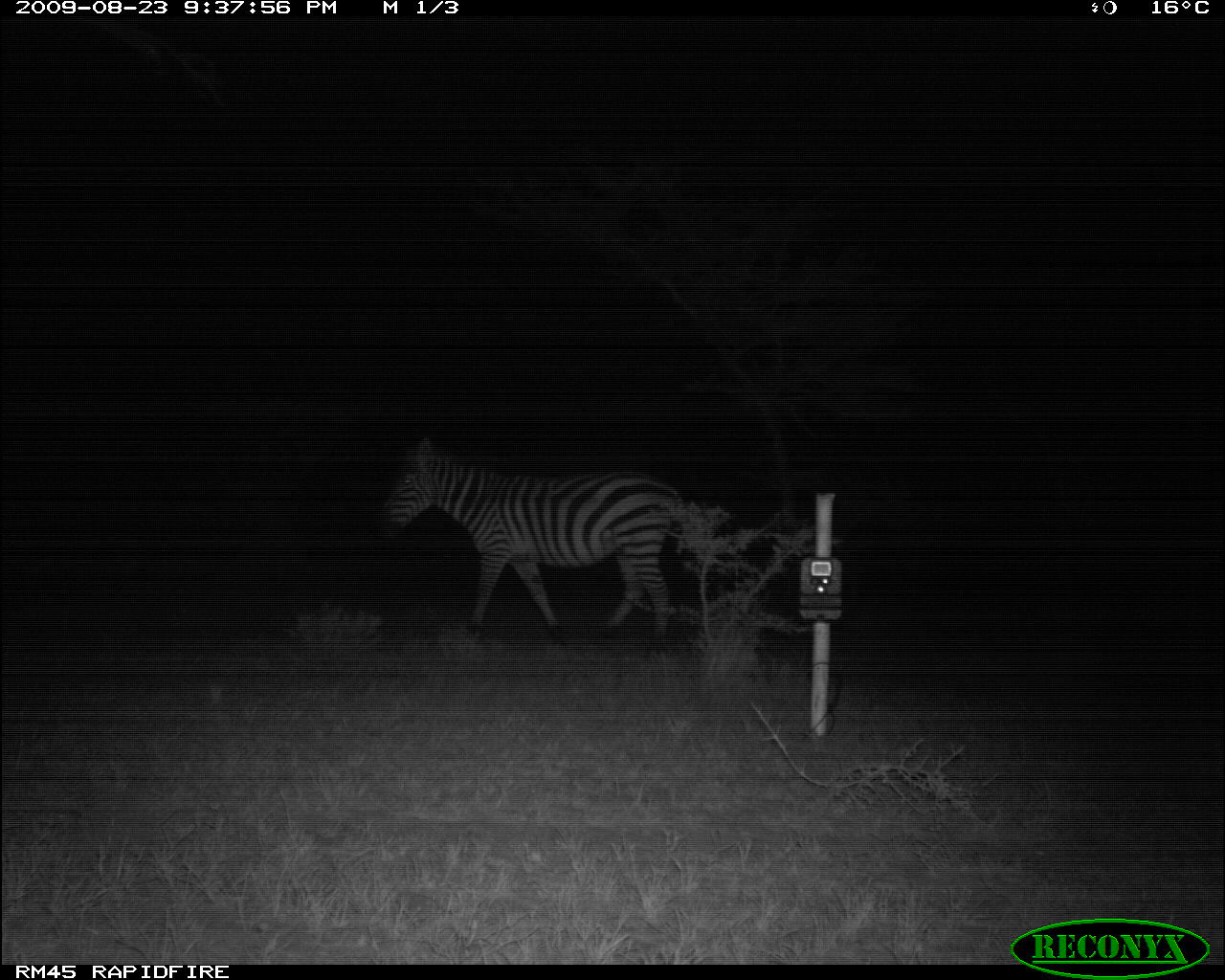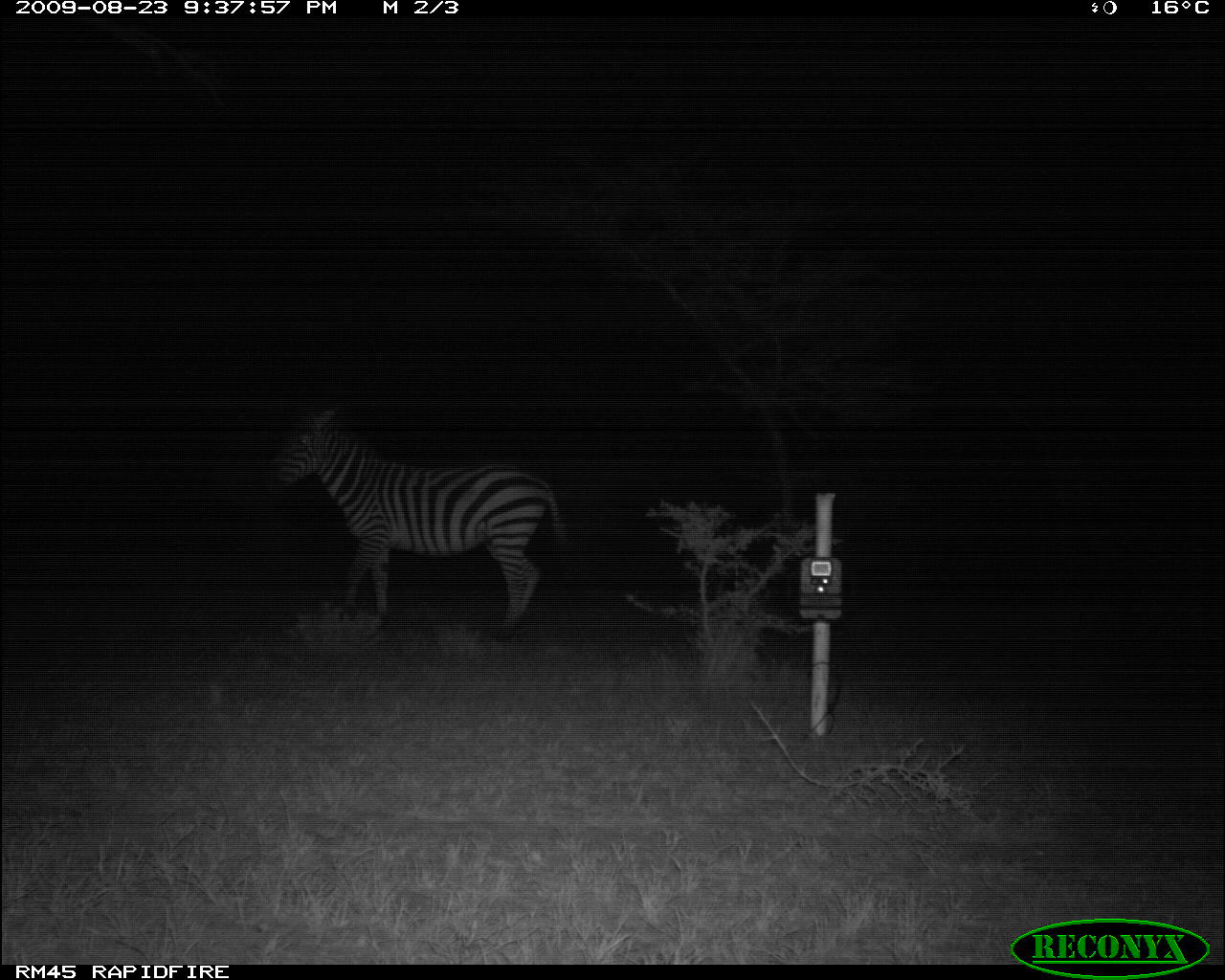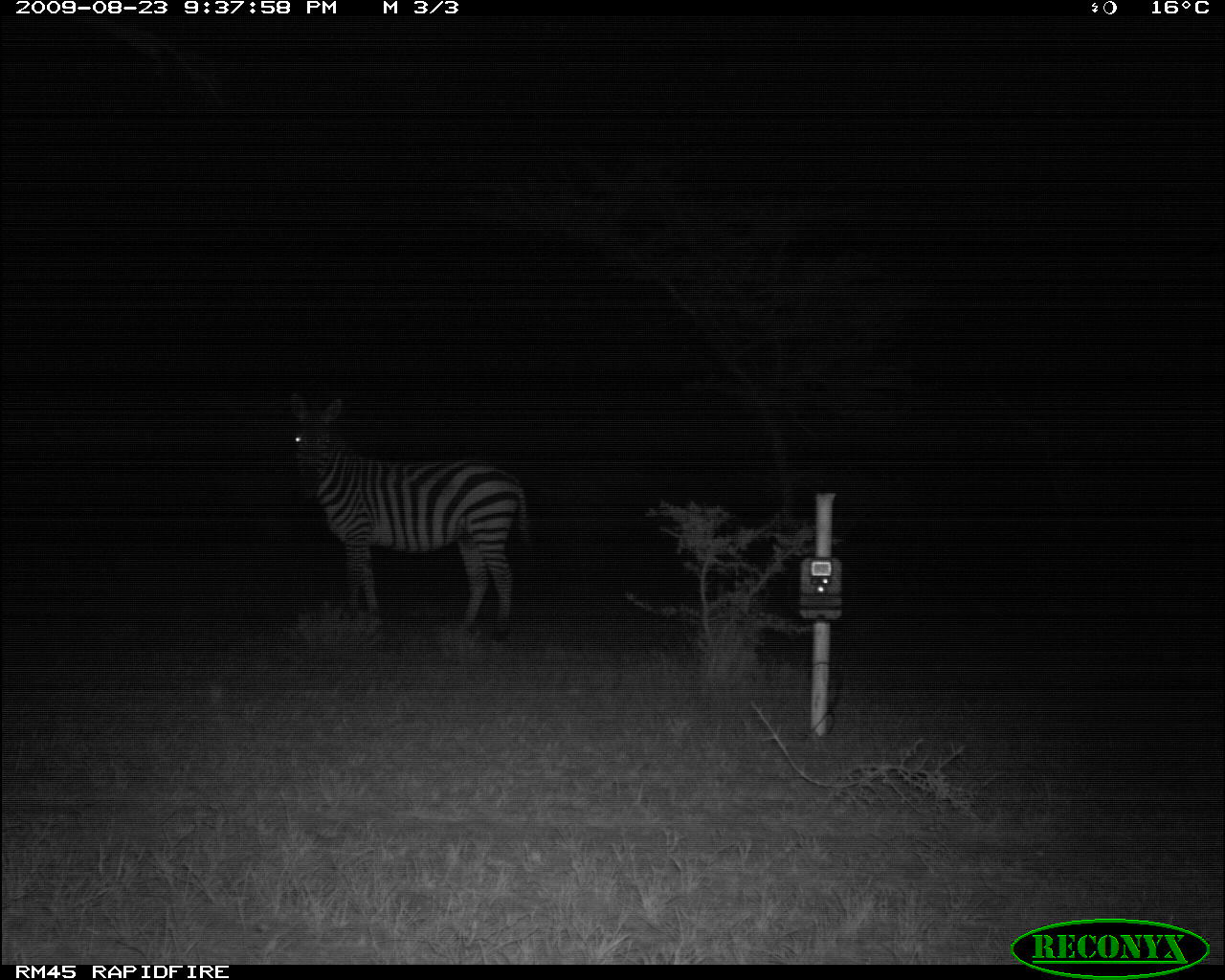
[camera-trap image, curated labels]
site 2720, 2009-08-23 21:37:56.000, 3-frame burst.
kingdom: Animalia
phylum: Chordata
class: Mammalia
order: Perissodactyla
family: Equidae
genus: Equus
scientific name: Equus quagga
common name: plains zebra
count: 1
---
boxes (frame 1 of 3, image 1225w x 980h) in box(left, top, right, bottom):
equus quagga: box(374, 432, 691, 639)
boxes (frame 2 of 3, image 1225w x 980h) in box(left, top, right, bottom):
equus quagga: box(270, 407, 565, 641)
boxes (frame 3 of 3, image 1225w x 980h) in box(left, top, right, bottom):
equus quagga: box(287, 389, 527, 640)